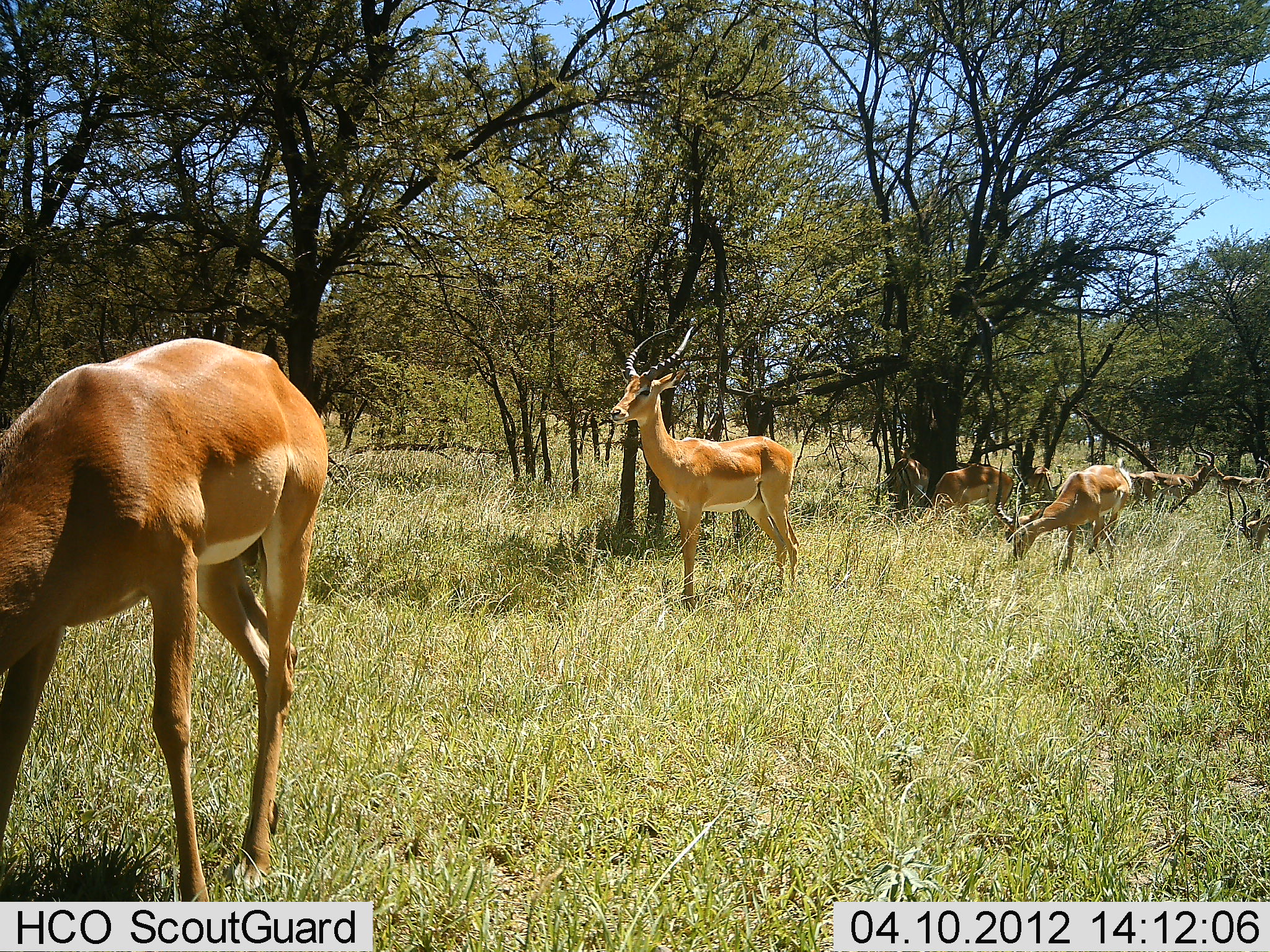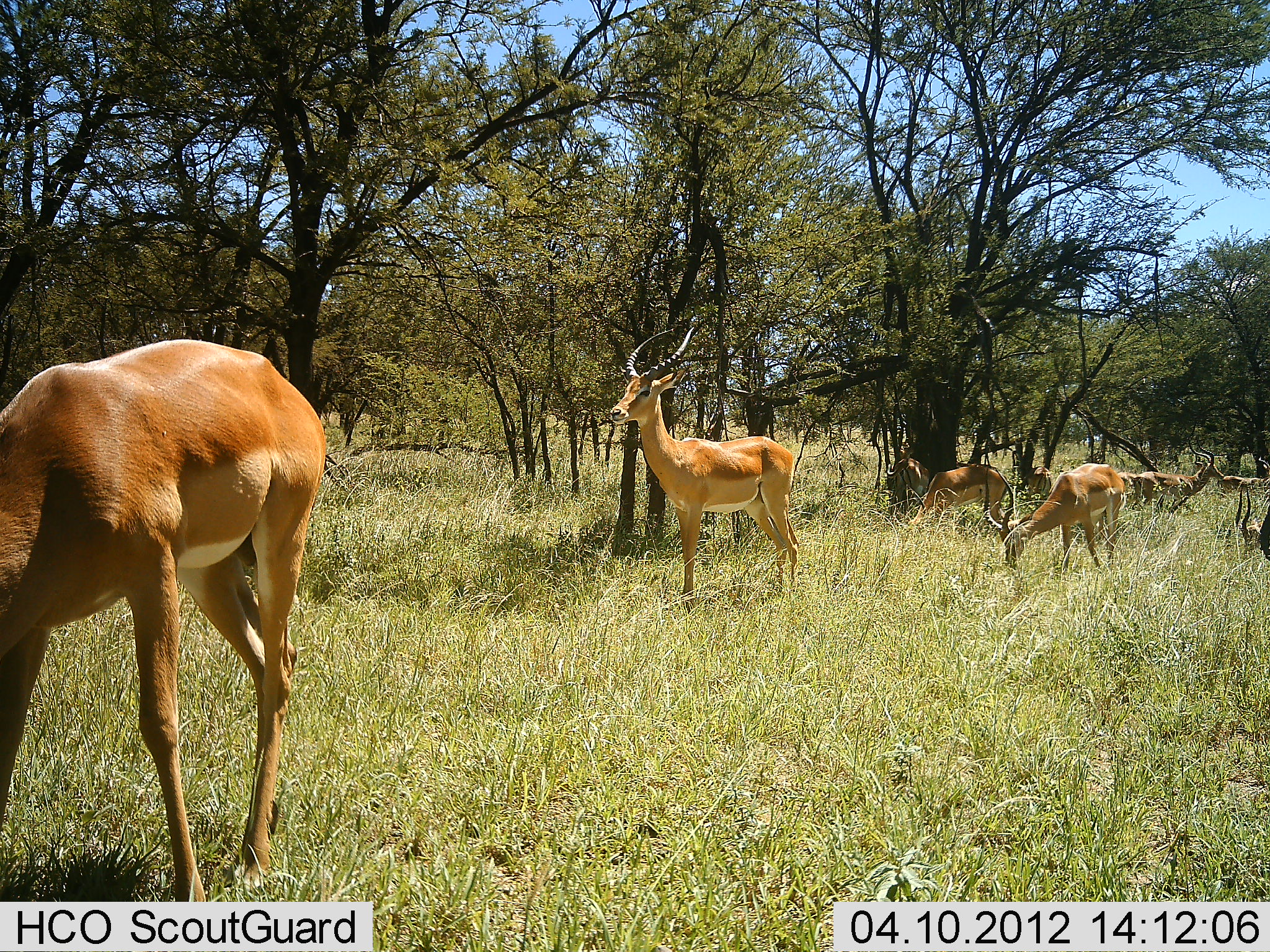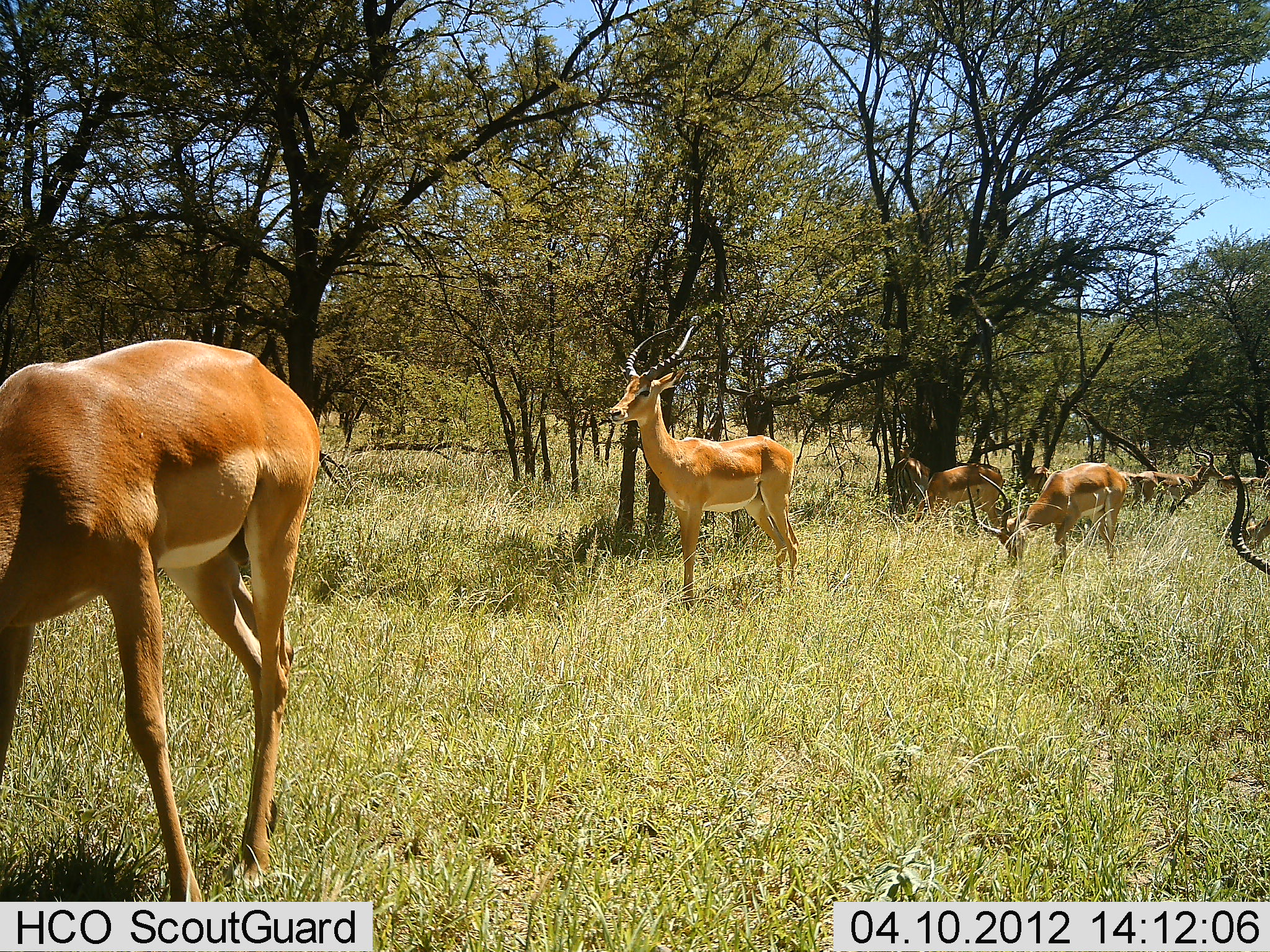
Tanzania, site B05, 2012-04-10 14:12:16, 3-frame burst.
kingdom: Animalia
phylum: Chordata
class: Mammalia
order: Artiodactyla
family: Bovidae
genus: Aepyceros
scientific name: Aepyceros melampus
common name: impala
Impala (Aepyceros melampus), count 7. Behavior (volunteer vote fractions): standing 75%, resting 6%, moving 19%, interacting 6%. Young present (vote fraction): 0%. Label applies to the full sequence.